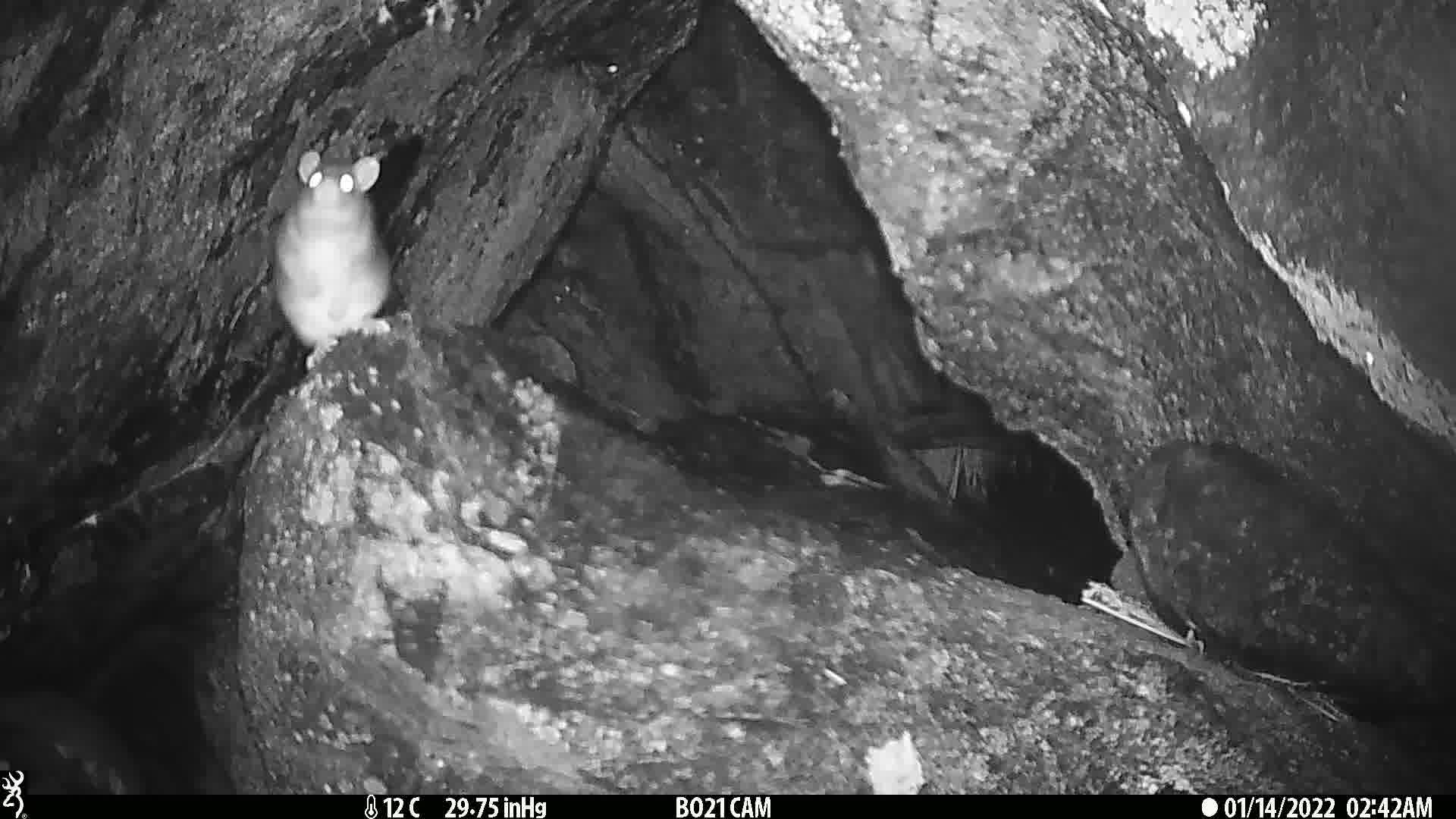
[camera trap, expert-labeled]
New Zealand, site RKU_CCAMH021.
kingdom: Animalia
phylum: Chordata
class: Mammalia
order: Rodentia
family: Muridae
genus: Rattus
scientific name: Rattus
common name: rat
Rat (Rattus).